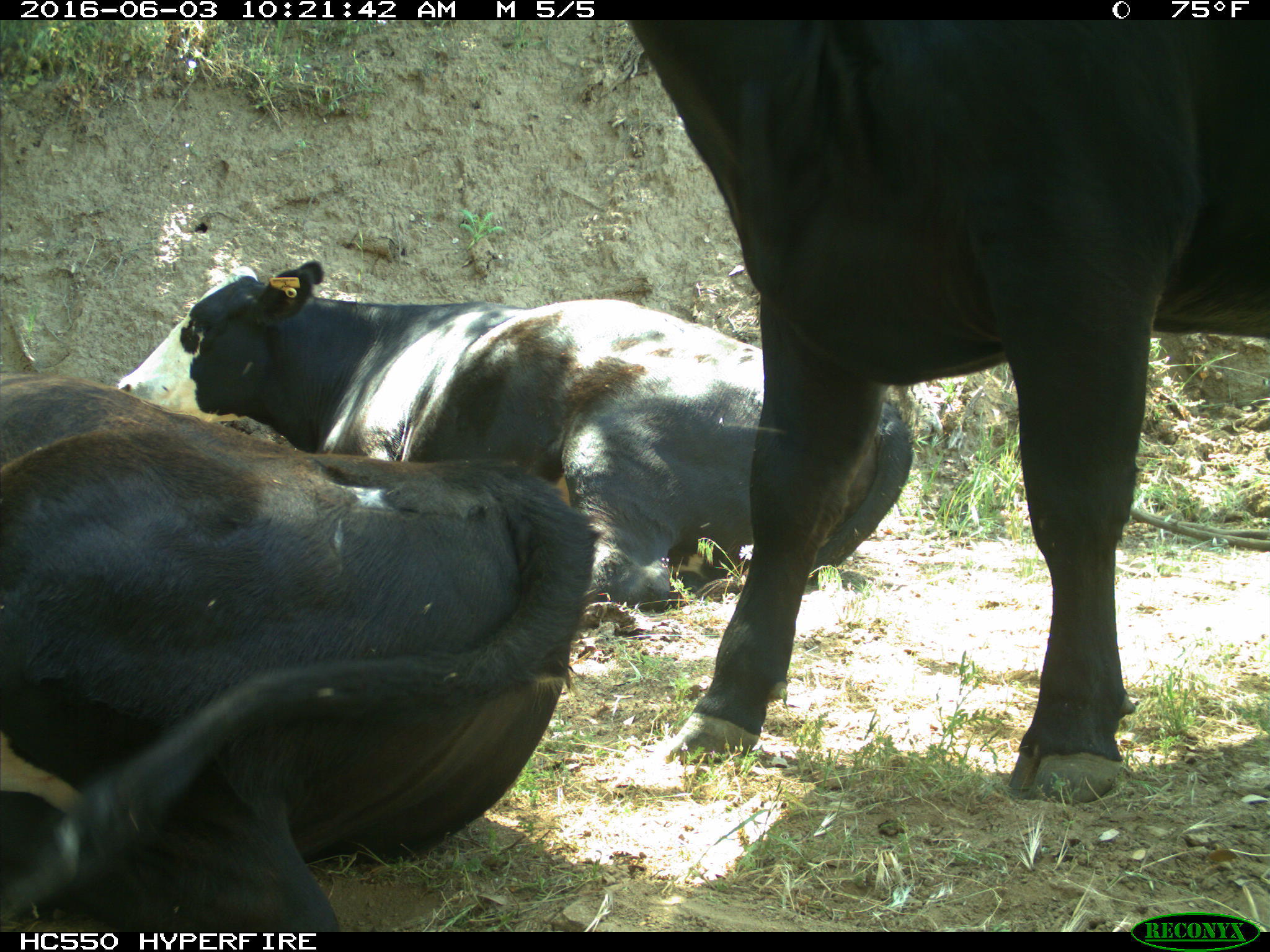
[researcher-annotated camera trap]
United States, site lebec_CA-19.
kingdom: Animalia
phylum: Chordata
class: Mammalia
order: Artiodactyla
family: Bovidae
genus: Bos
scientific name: Bos taurus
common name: domestic cow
Bos taurus (domestic cow).